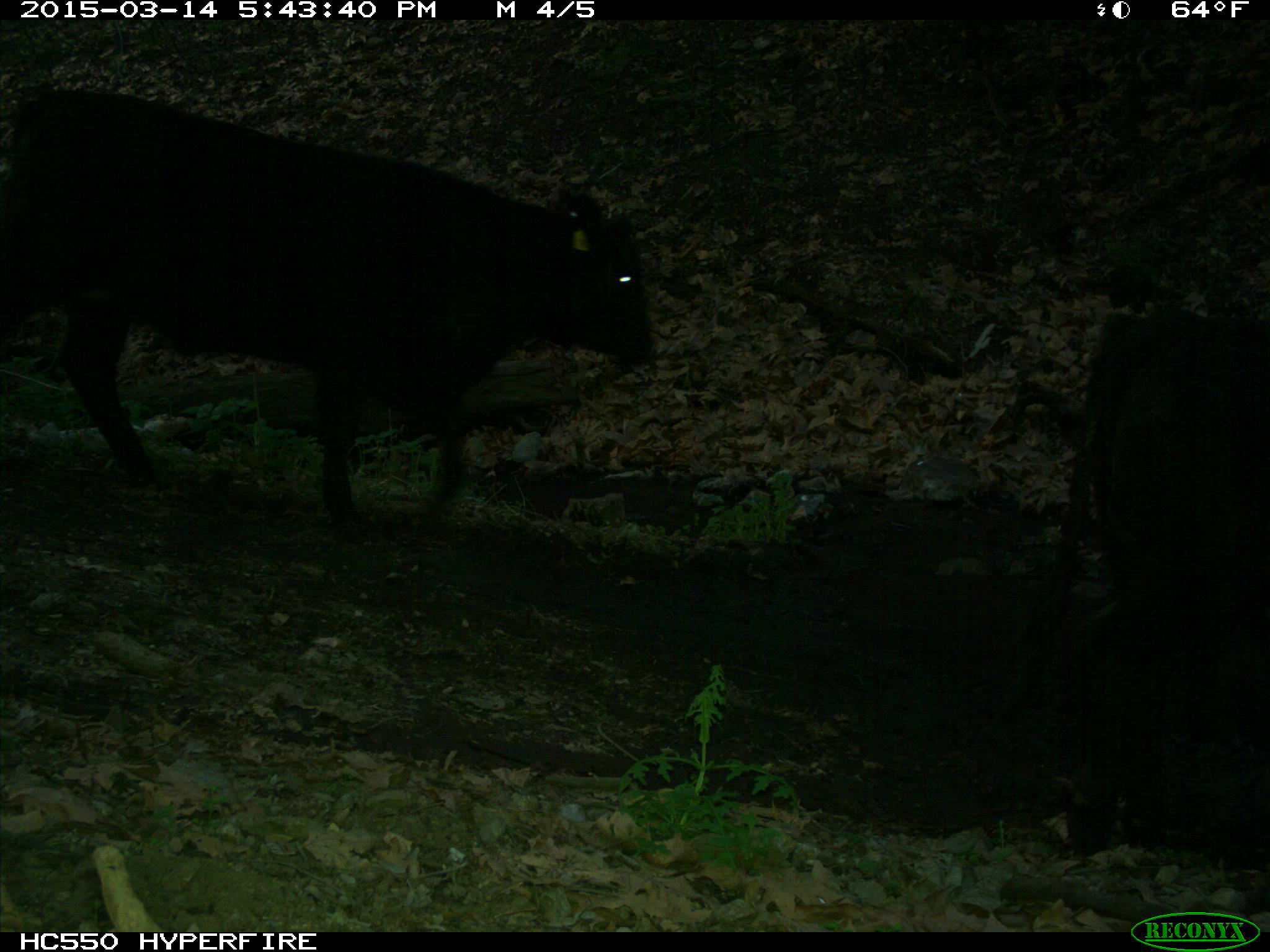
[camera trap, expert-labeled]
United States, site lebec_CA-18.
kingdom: Animalia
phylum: Chordata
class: Mammalia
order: Artiodactyla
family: Bovidae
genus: Bos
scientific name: Bos taurus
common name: domestic cow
Bos taurus (domestic cow).